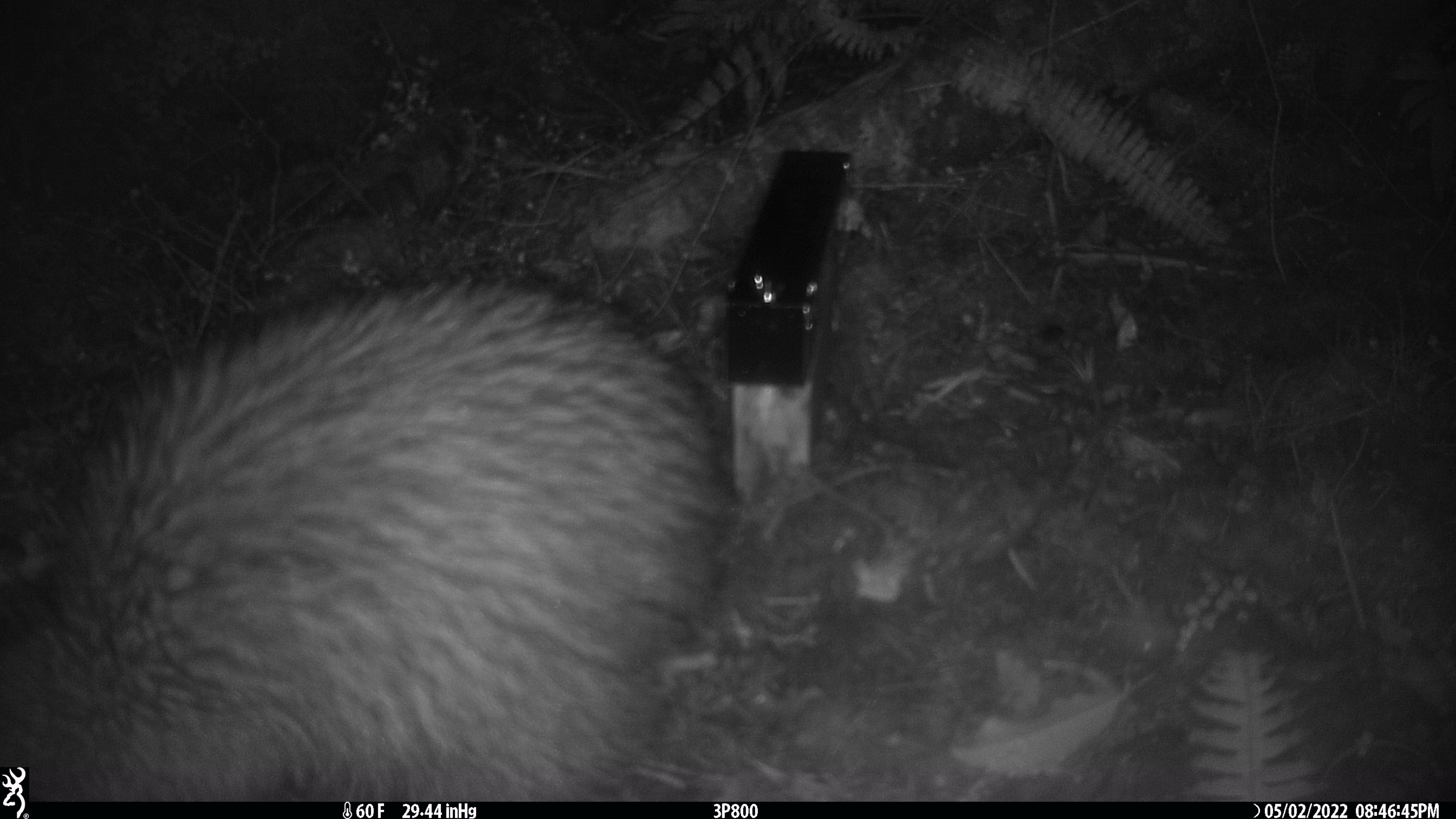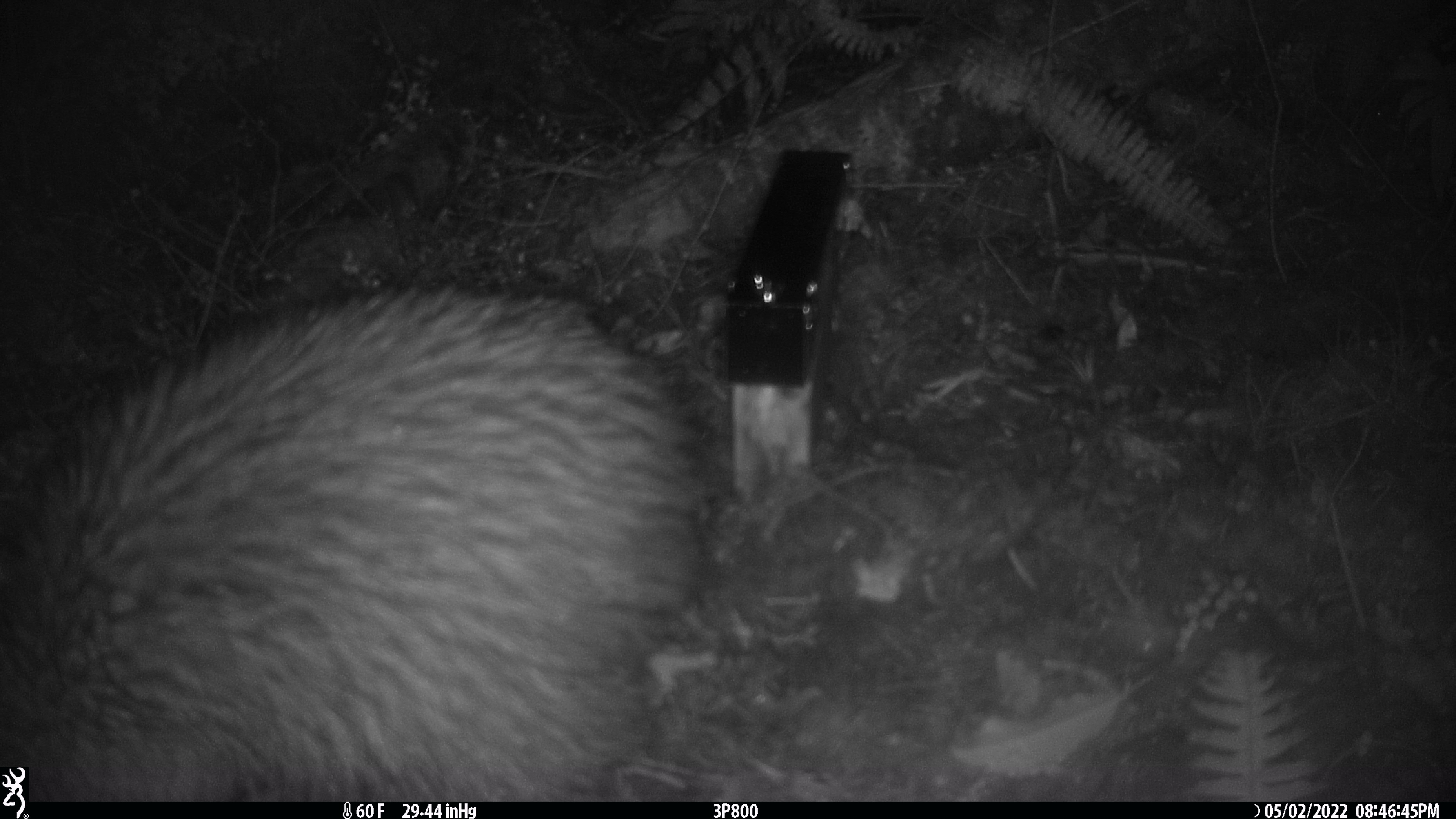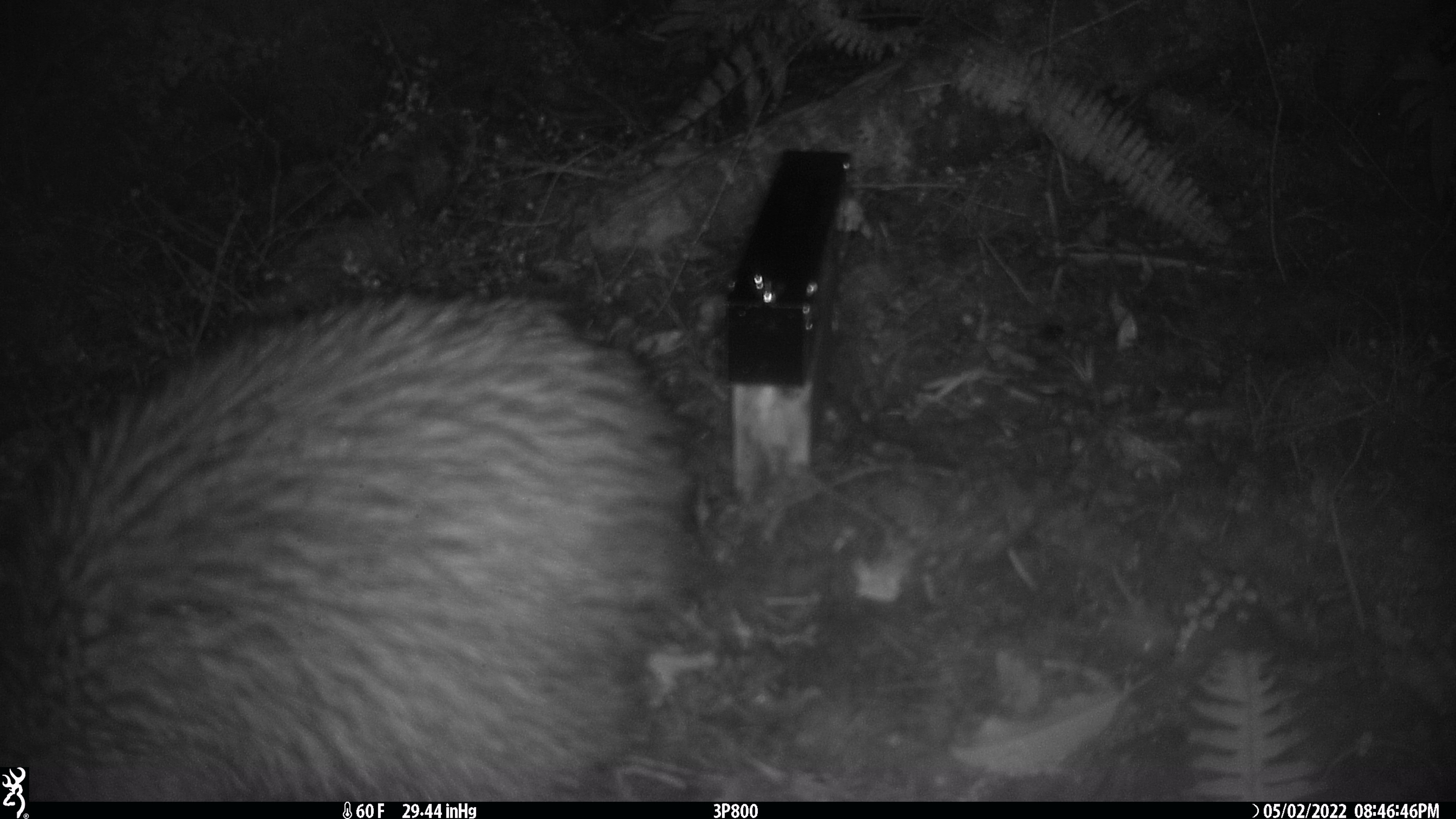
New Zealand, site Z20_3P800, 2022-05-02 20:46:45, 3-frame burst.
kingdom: Animalia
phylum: Chordata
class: Aves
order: Apterygiformes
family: Apterygidae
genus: Apteryx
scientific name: Apteryx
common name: kiwi